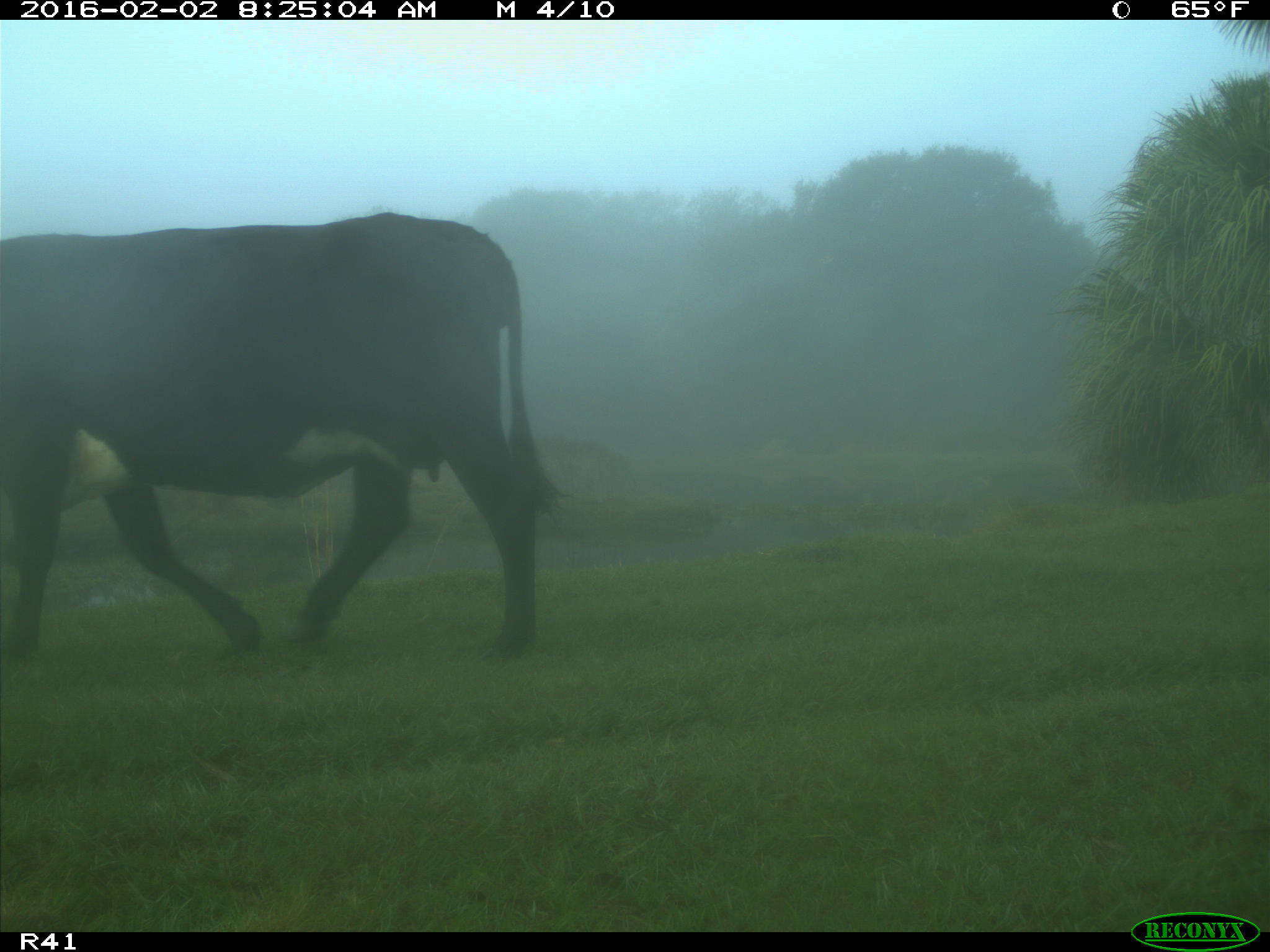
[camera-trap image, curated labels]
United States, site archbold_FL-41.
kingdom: Animalia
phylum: Chordata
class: Mammalia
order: Artiodactyla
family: Bovidae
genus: Bos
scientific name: Bos taurus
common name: domestic cow